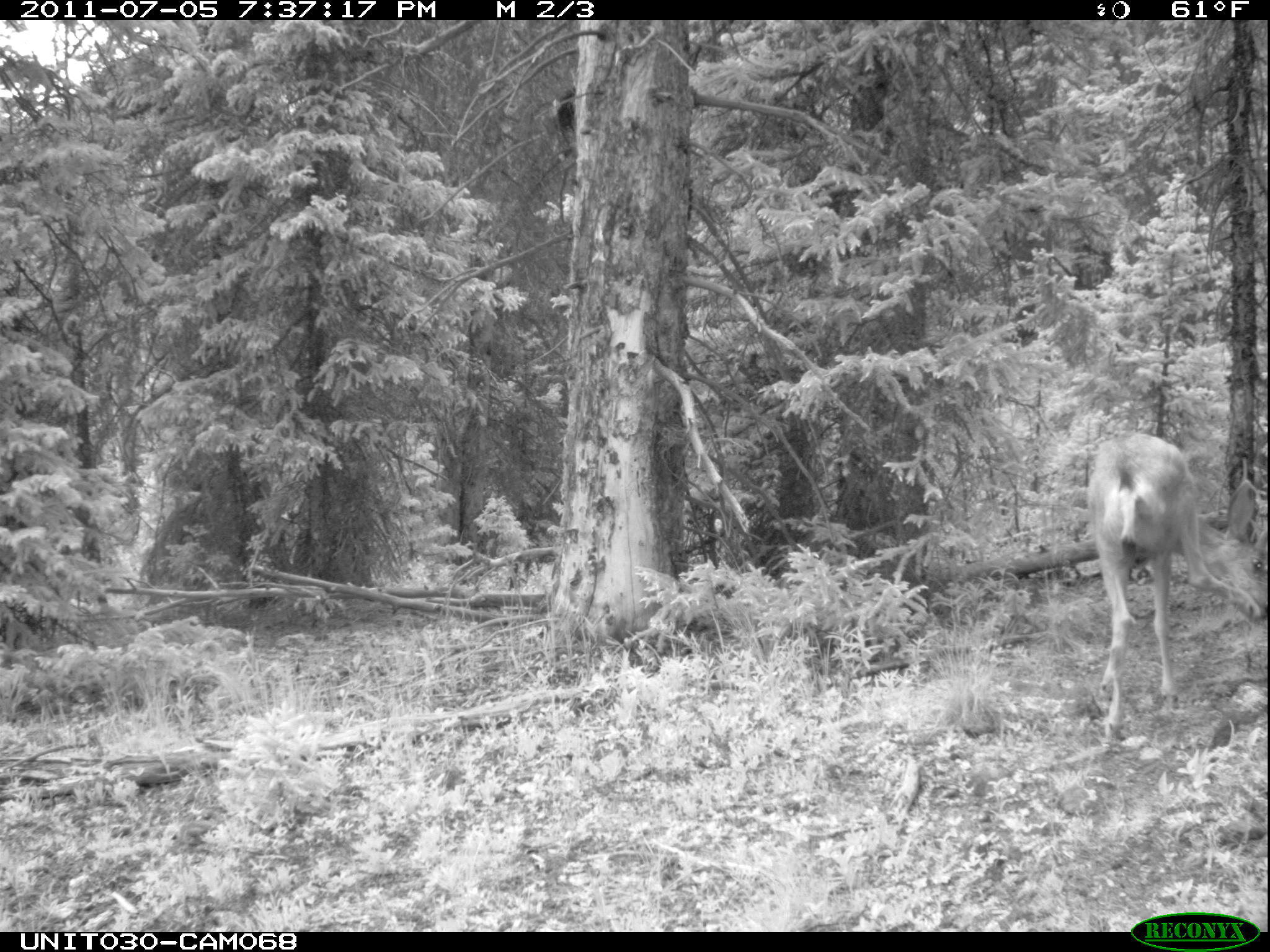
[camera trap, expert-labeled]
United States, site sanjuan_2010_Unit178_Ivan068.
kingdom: Animalia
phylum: Chordata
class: Mammalia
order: Artiodactyla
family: Cervidae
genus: Odocoileus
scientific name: Odocoileus hemionus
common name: mule deer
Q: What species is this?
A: Odocoileus hemionus (mule deer).